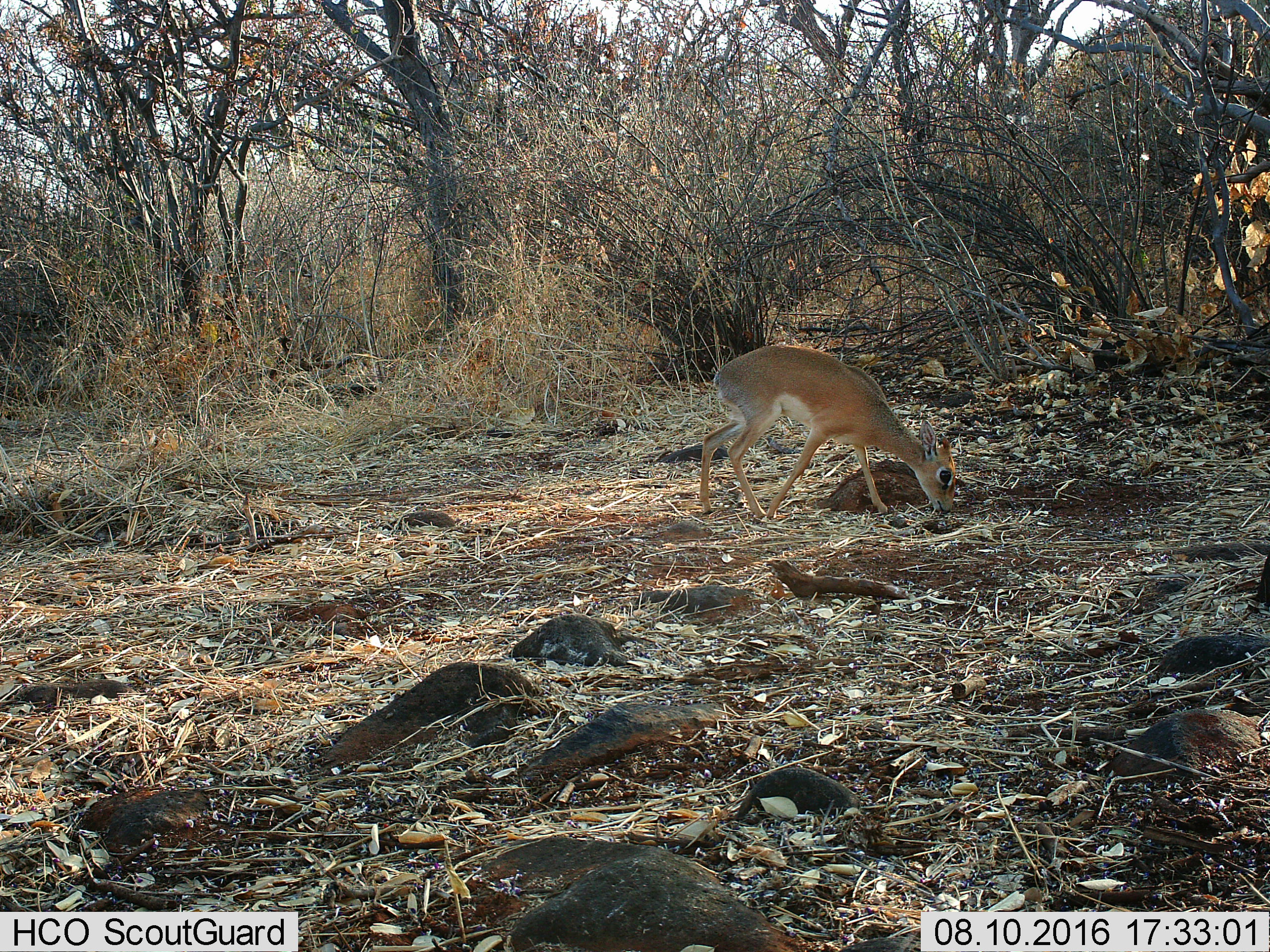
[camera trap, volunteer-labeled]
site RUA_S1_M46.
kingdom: Animalia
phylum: Chordata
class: Mammalia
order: Artiodactyla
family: Bovidae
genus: Madoqua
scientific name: Madoqua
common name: dik-dik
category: dikdik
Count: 1.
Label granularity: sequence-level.